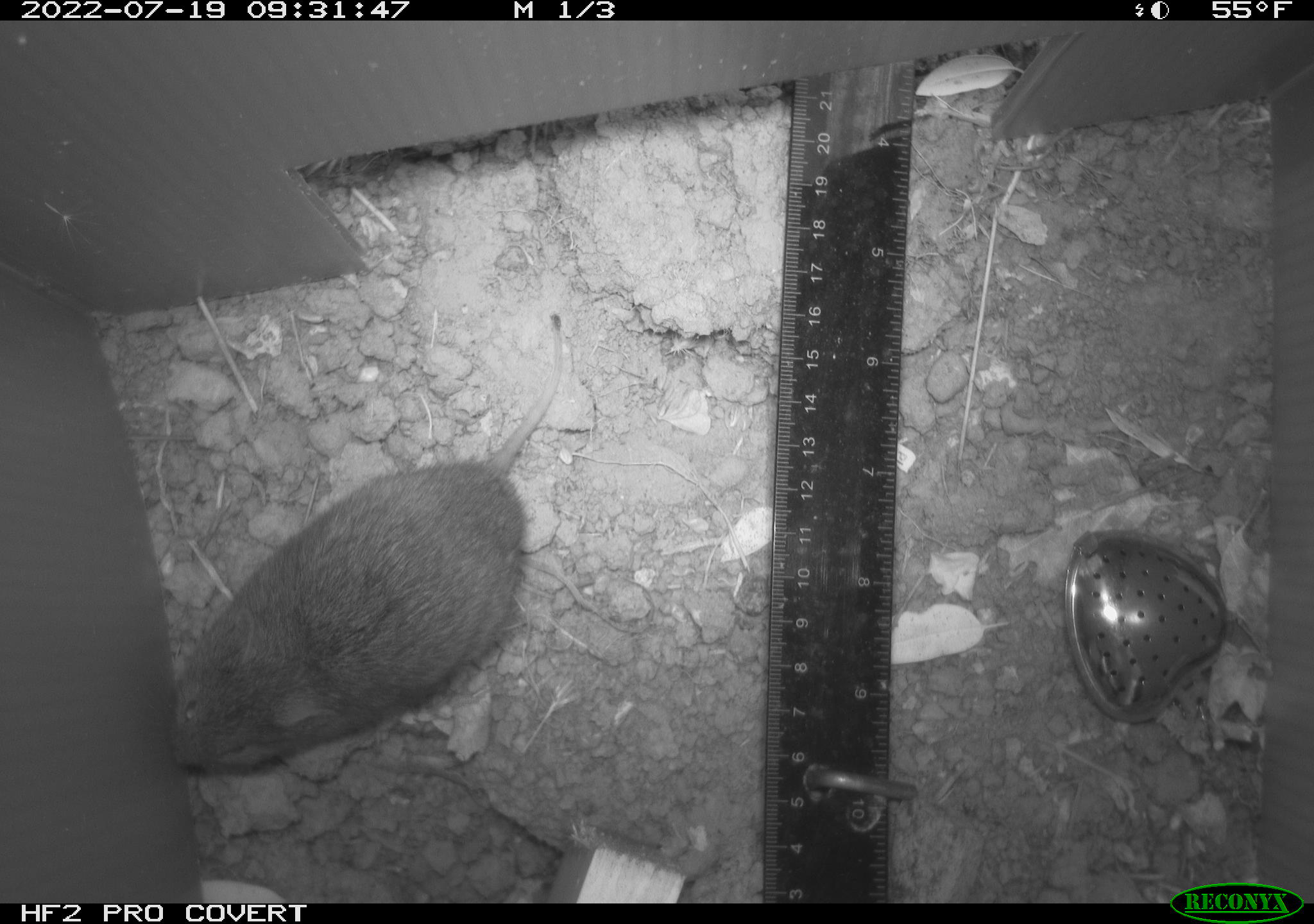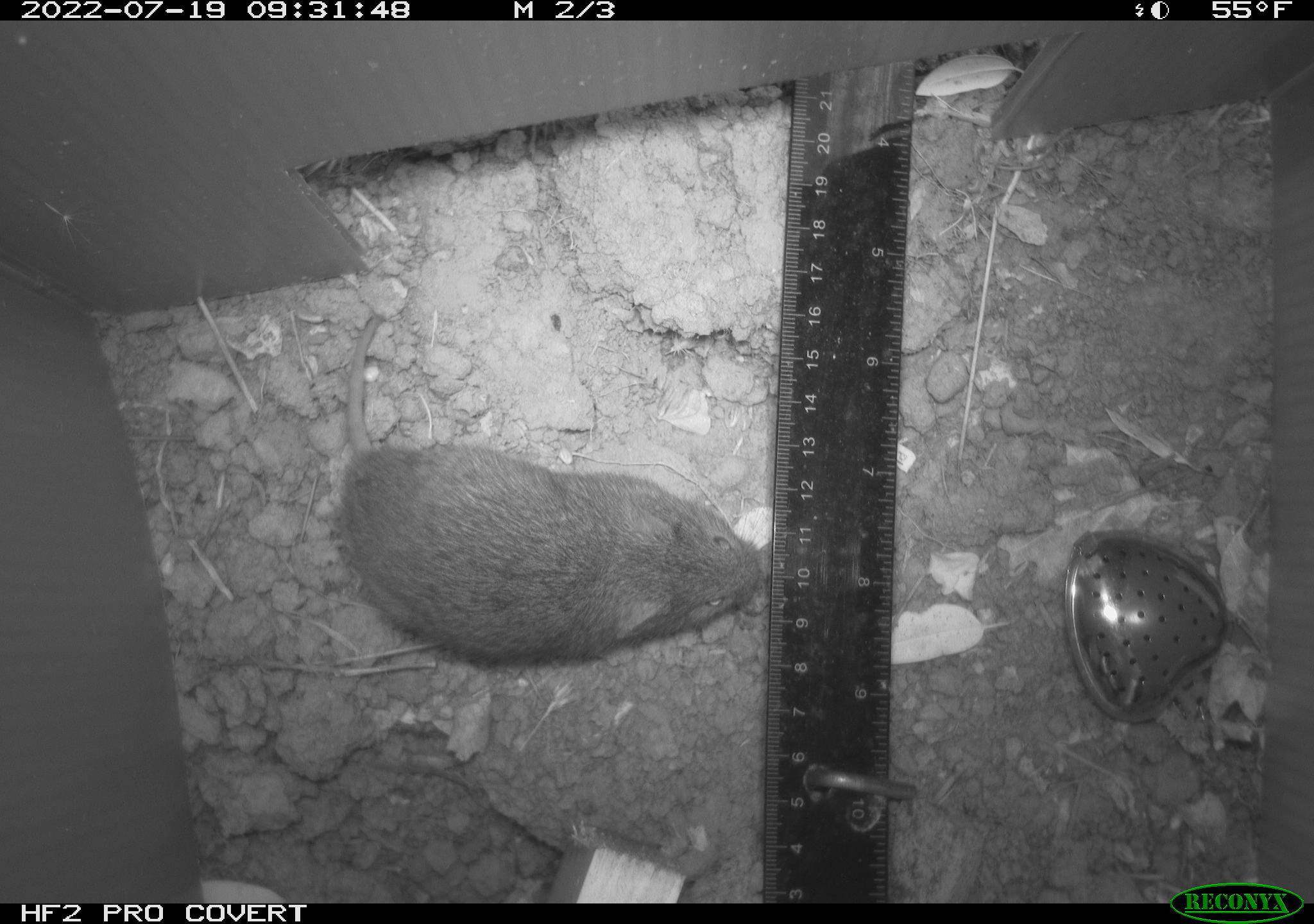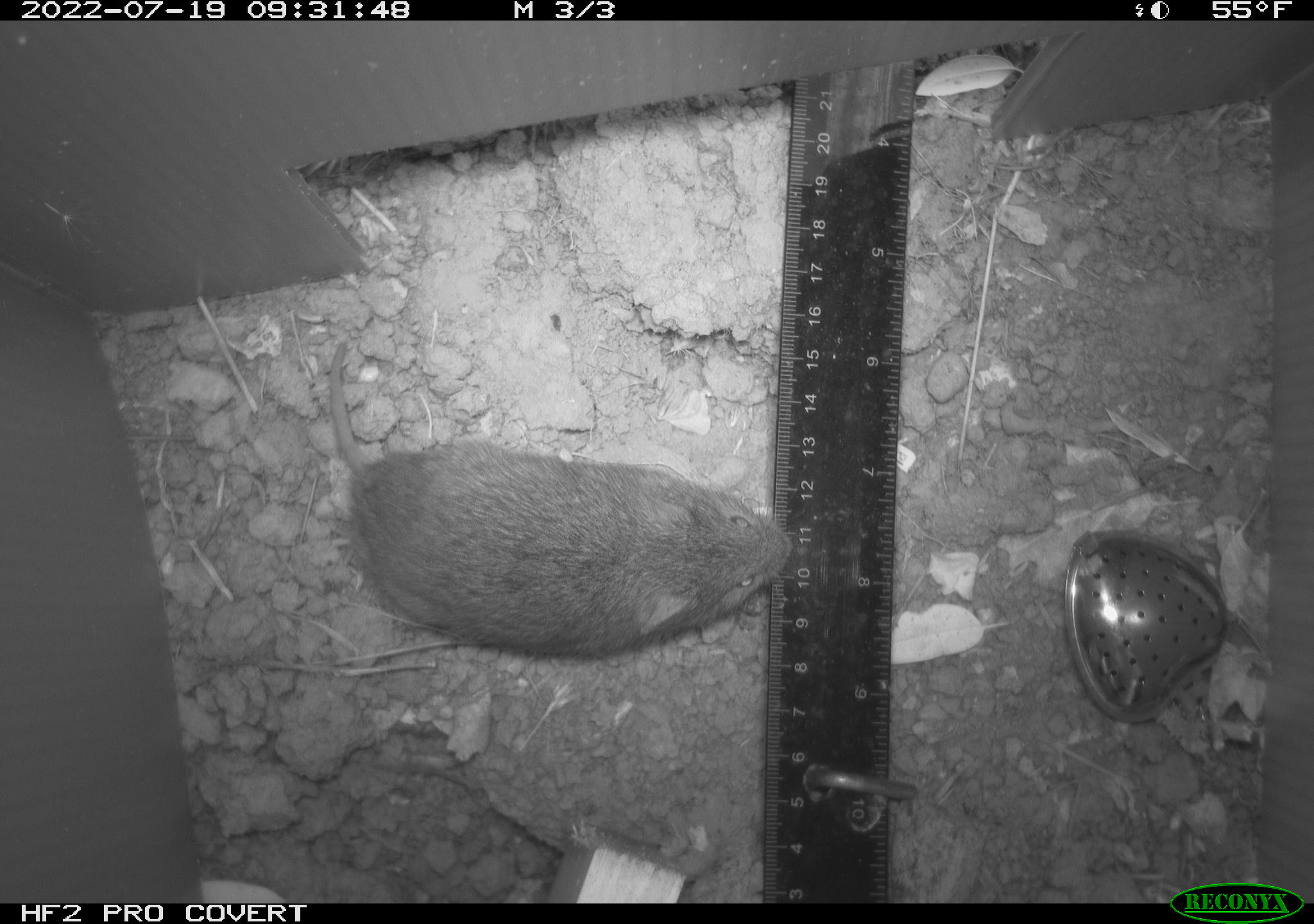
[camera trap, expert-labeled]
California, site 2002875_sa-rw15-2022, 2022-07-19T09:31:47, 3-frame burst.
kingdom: Animalia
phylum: Chordata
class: Mammalia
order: Rodentia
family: Cricetidae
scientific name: Arvicolinae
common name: voles, lemmings, and muskrats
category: arvicolinae subfamily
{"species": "arvicolinae subfamily (voles, lemmings, and muskrats) (Arvicolinae)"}